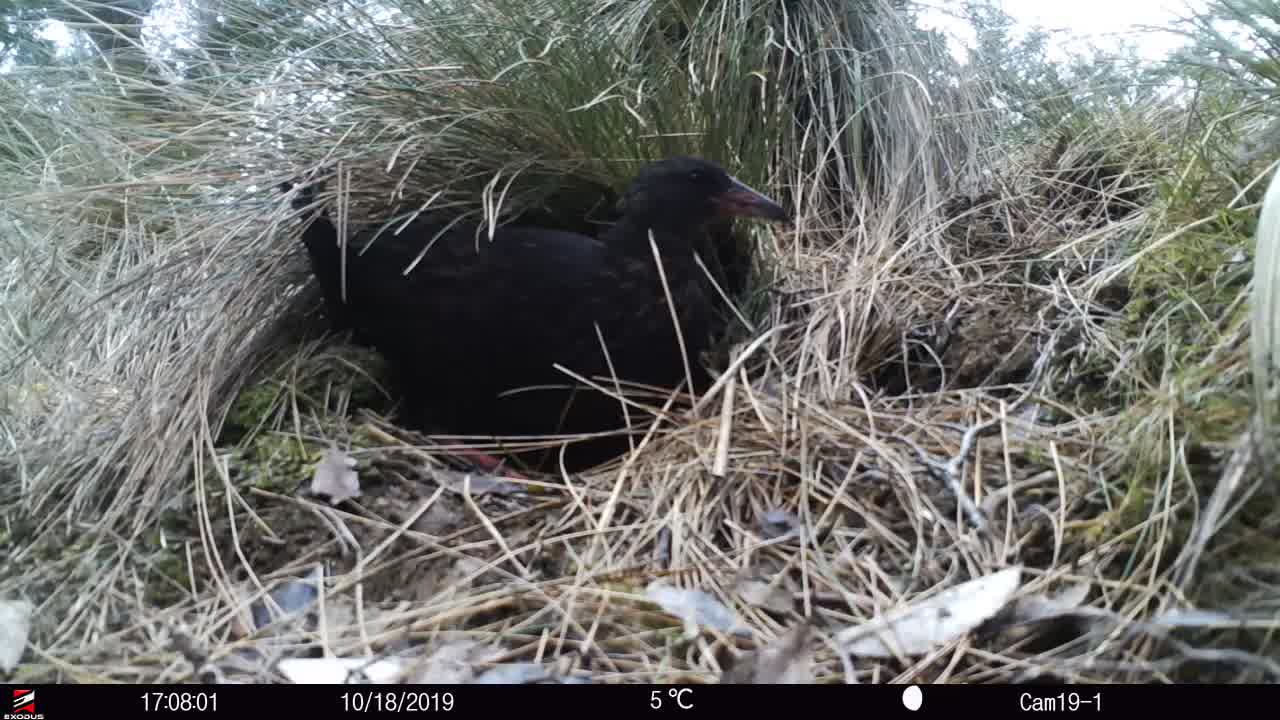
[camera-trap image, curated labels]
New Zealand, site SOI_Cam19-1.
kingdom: Animalia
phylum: Chordata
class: Aves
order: Gruiformes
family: Rallidae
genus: Gallirallus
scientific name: Gallirallus australis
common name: weka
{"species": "weka (Gallirallus australis)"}